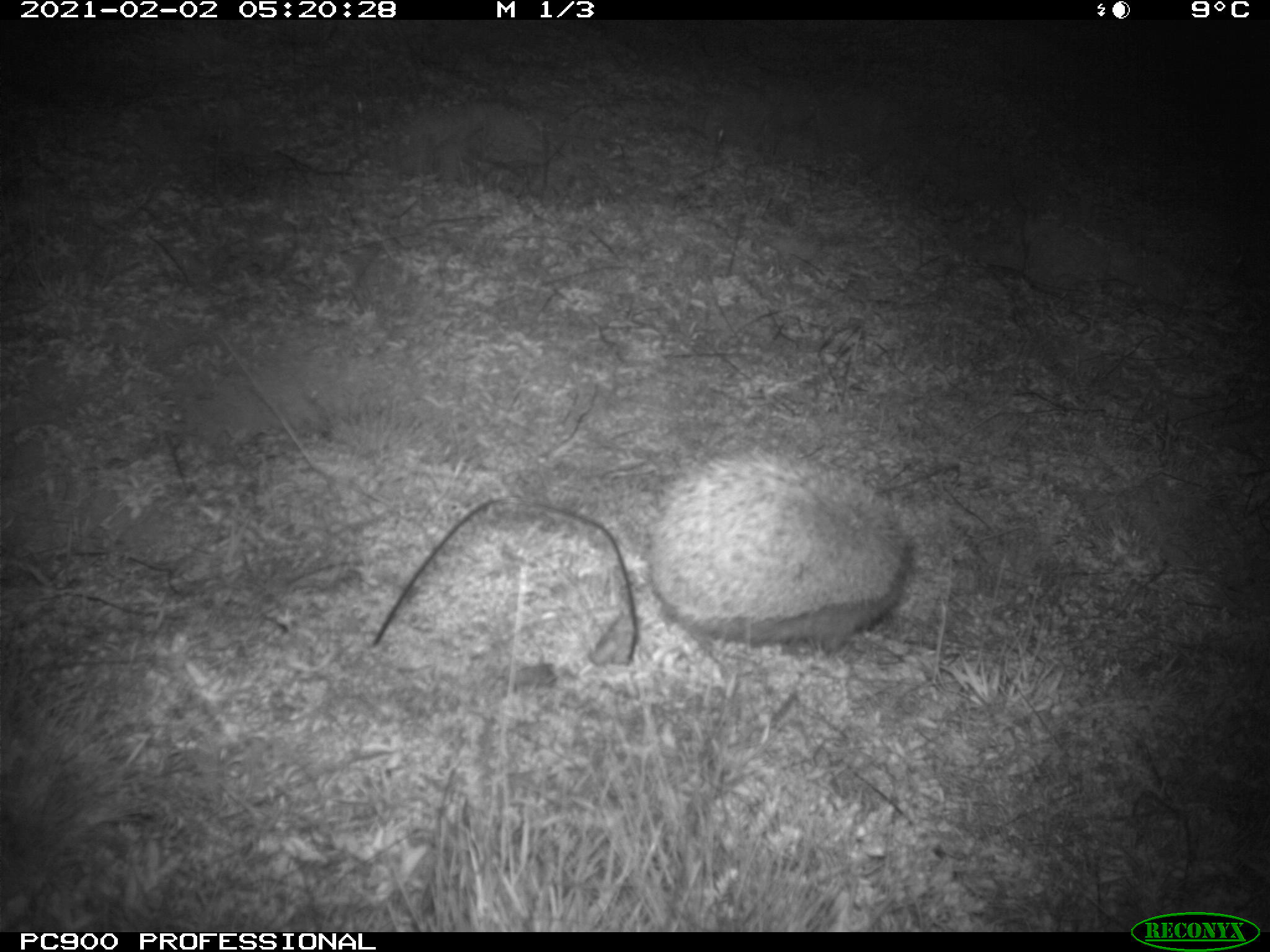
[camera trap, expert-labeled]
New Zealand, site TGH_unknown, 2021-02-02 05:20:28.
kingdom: Animalia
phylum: Chordata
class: Mammalia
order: Eulipotyphla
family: Erinaceidae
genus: Erinaceus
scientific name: Erinaceus europaeus europaeus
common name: european hedgehog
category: hedgehog